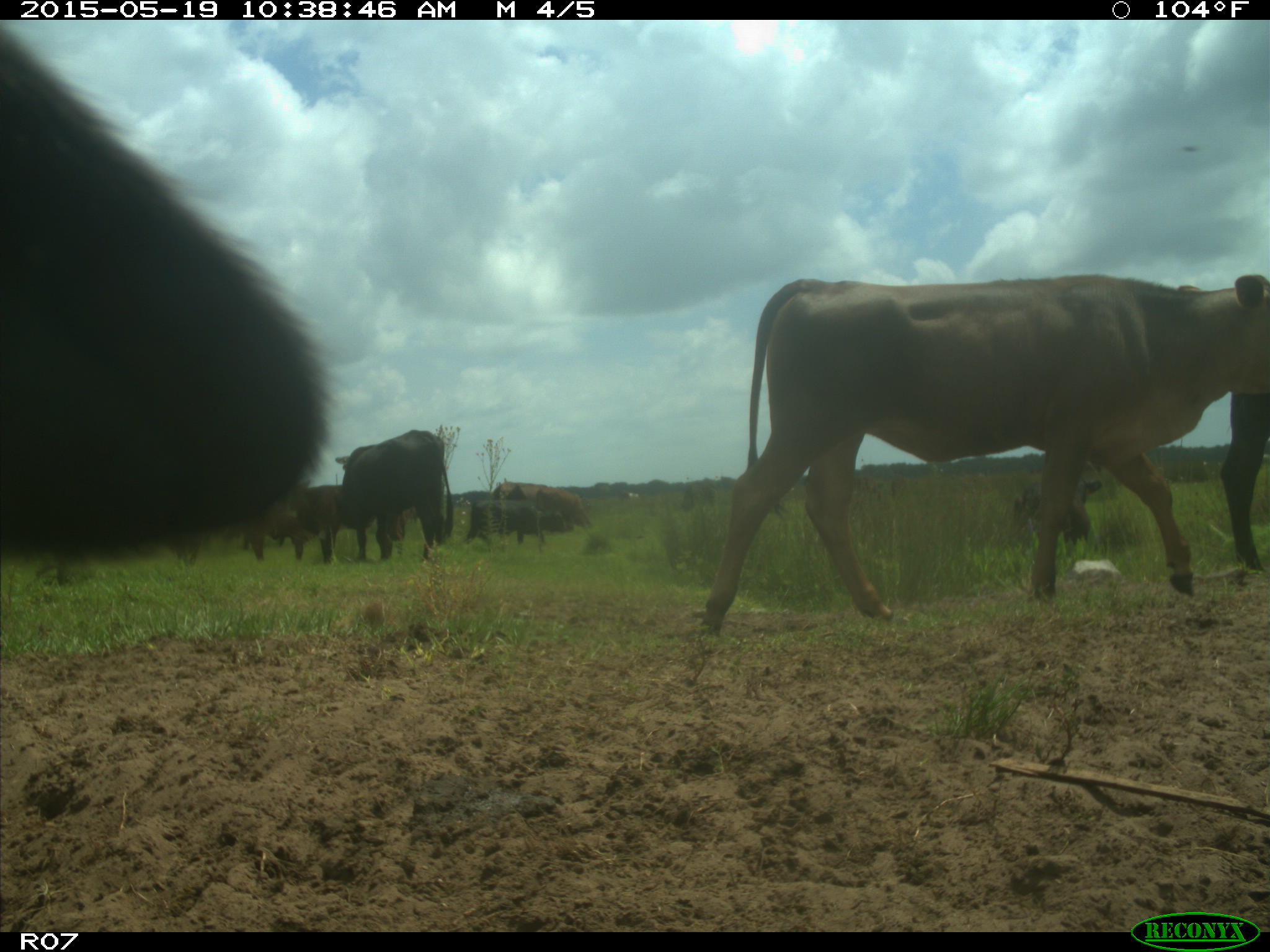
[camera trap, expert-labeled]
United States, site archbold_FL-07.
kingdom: Animalia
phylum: Chordata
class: Mammalia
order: Artiodactyla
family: Bovidae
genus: Bos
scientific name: Bos taurus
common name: domestic cow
Bos taurus (domestic cow).